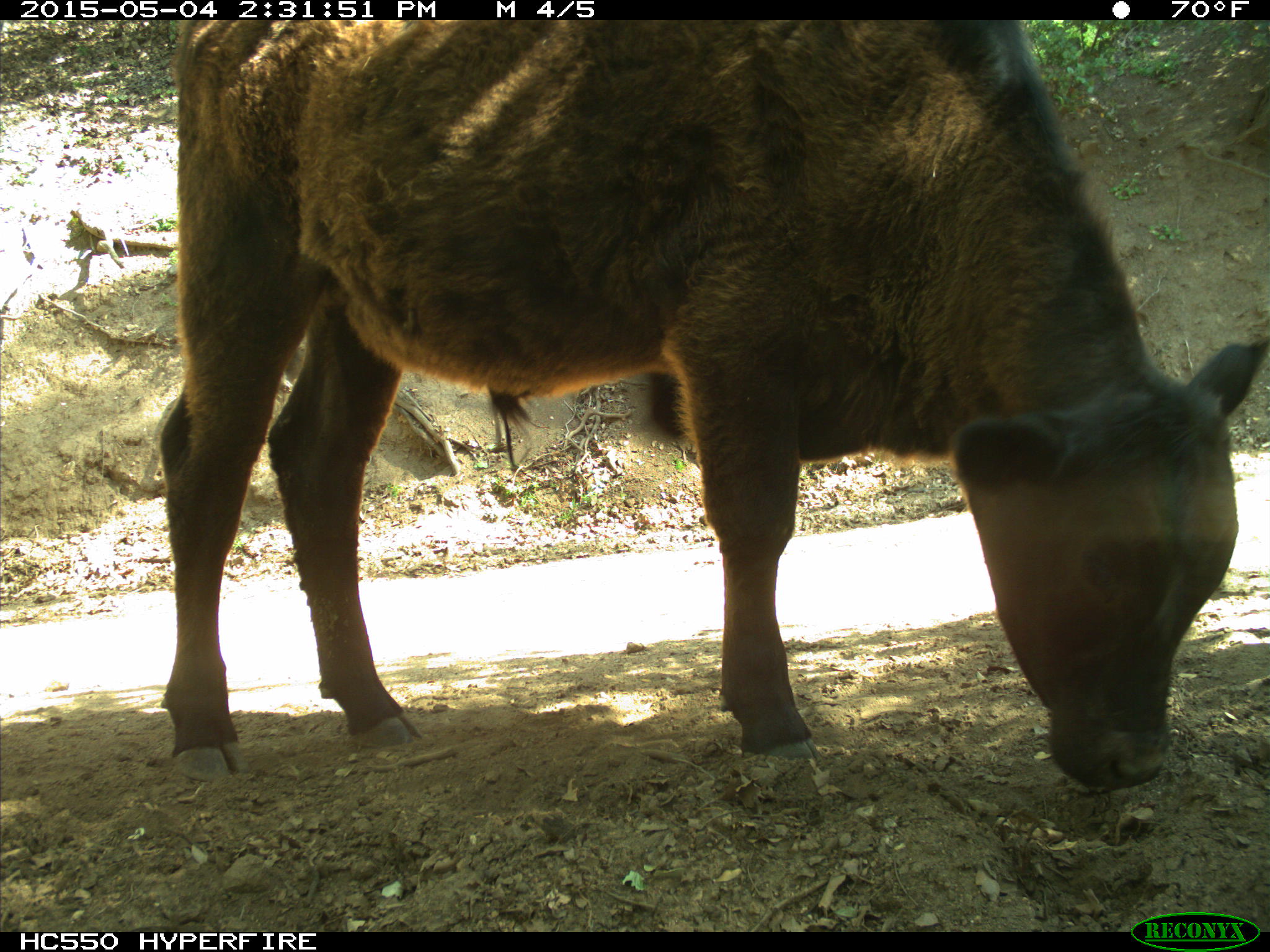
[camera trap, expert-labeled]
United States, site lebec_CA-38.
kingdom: Animalia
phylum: Chordata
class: Mammalia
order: Artiodactyla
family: Bovidae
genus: Bos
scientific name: Bos taurus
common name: domestic cow